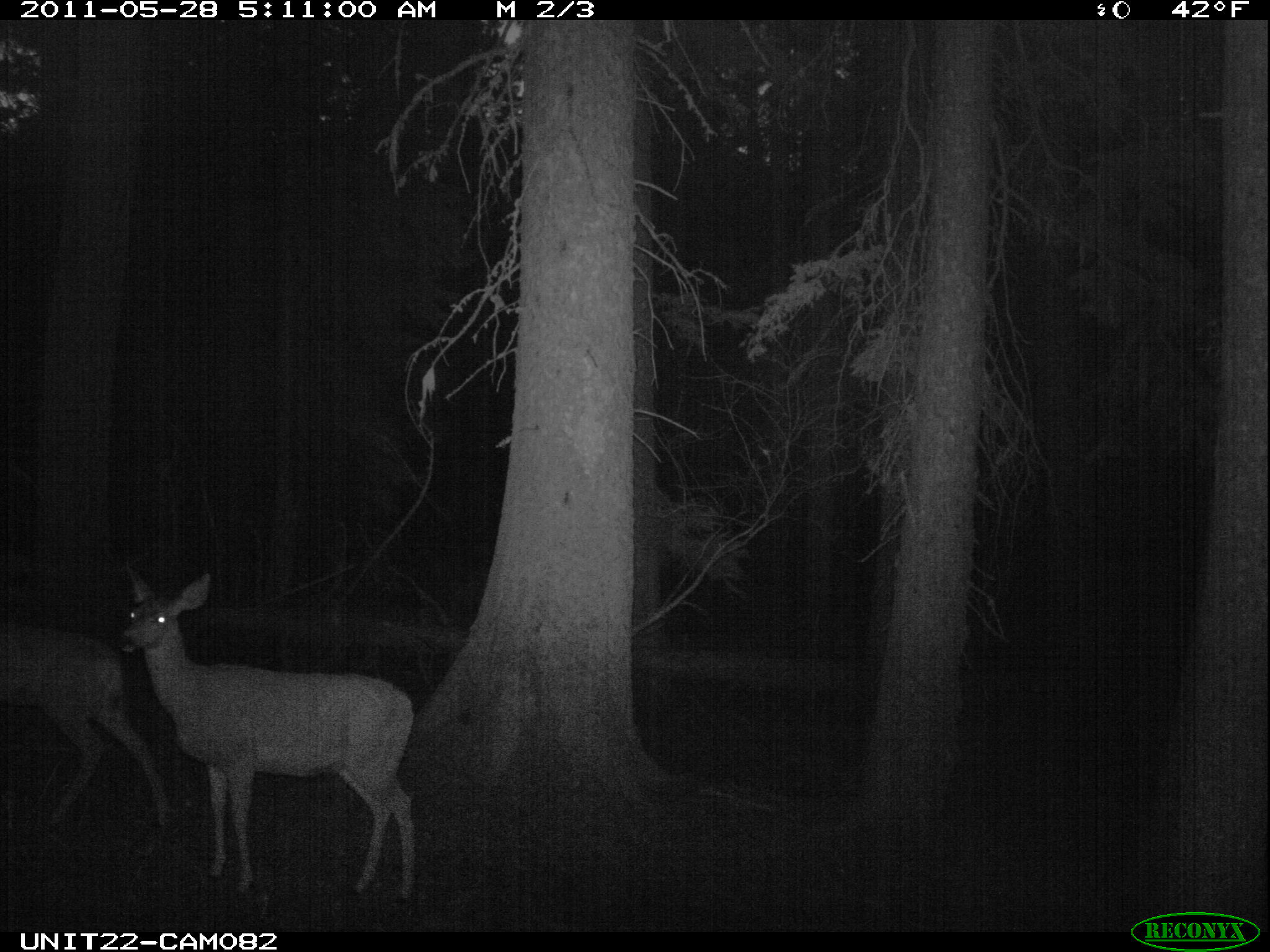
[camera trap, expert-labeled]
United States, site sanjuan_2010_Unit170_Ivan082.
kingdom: Animalia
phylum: Chordata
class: Mammalia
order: Artiodactyla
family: Cervidae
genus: Odocoileus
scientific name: Odocoileus hemionus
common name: mule deer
Odocoileus hemionus (mule deer).